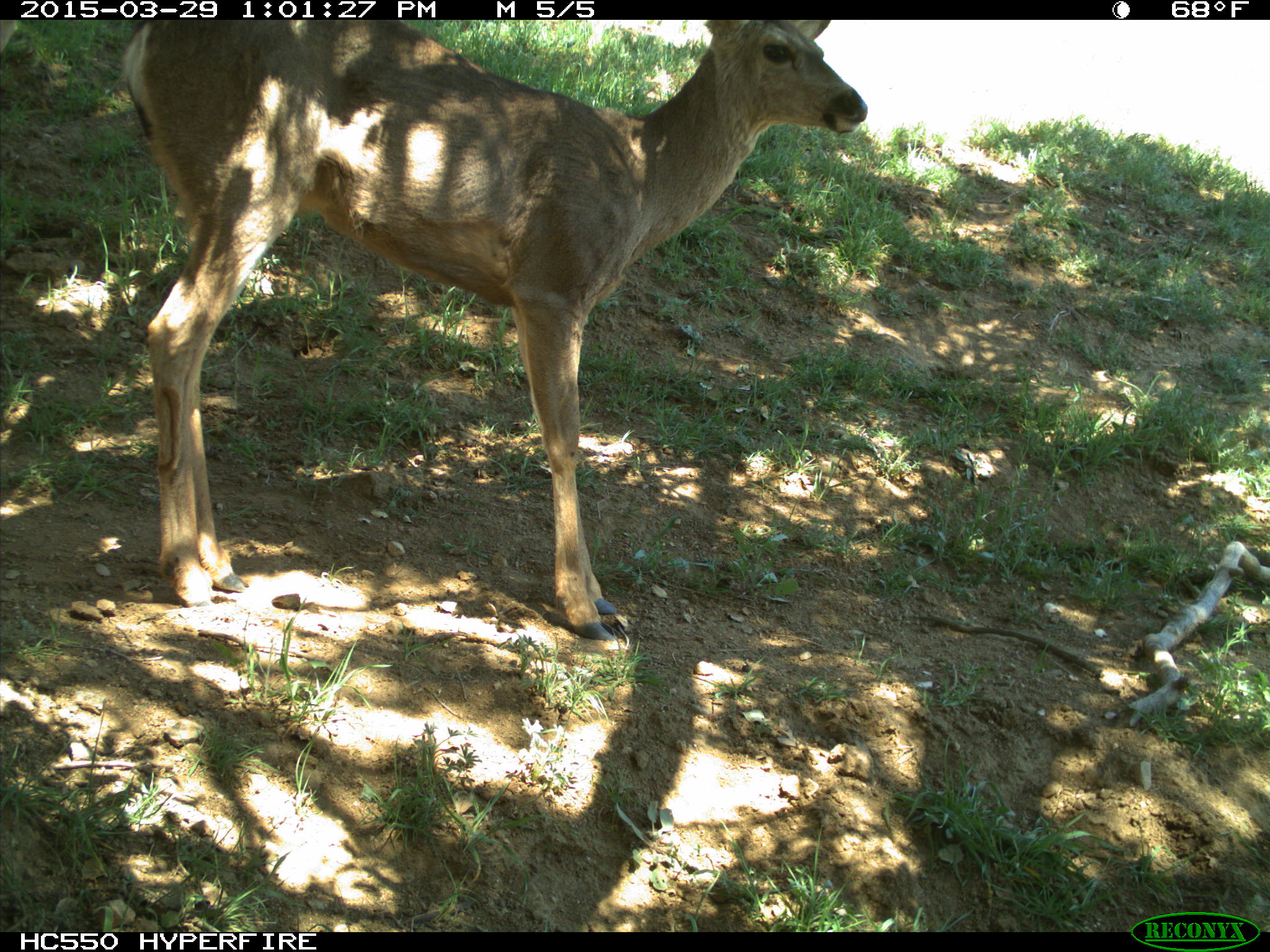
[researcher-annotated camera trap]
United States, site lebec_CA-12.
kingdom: Animalia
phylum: Chordata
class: Mammalia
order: Artiodactyla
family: Cervidae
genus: Odocoileus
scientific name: Odocoileus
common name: deer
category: unidentified deer